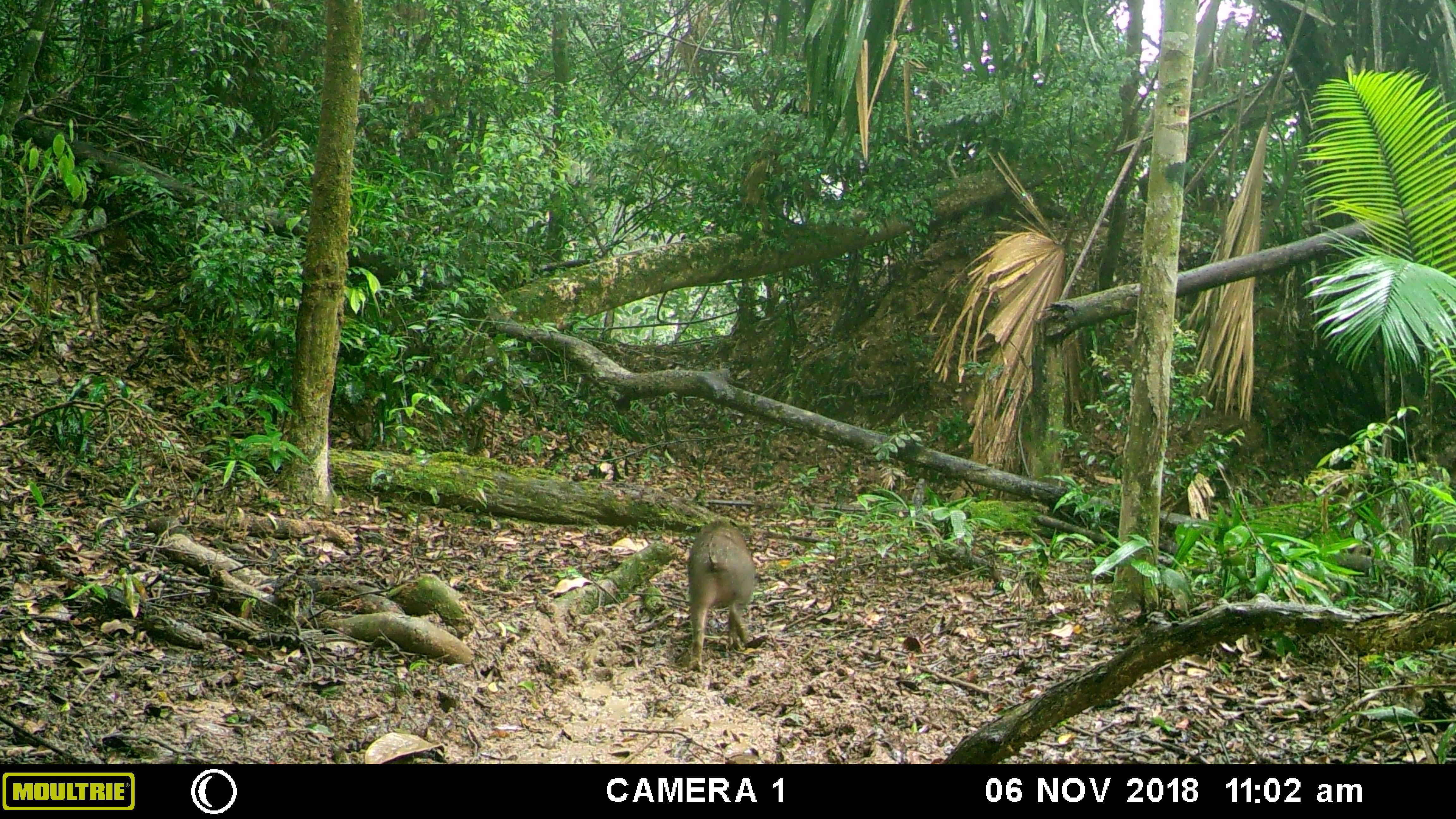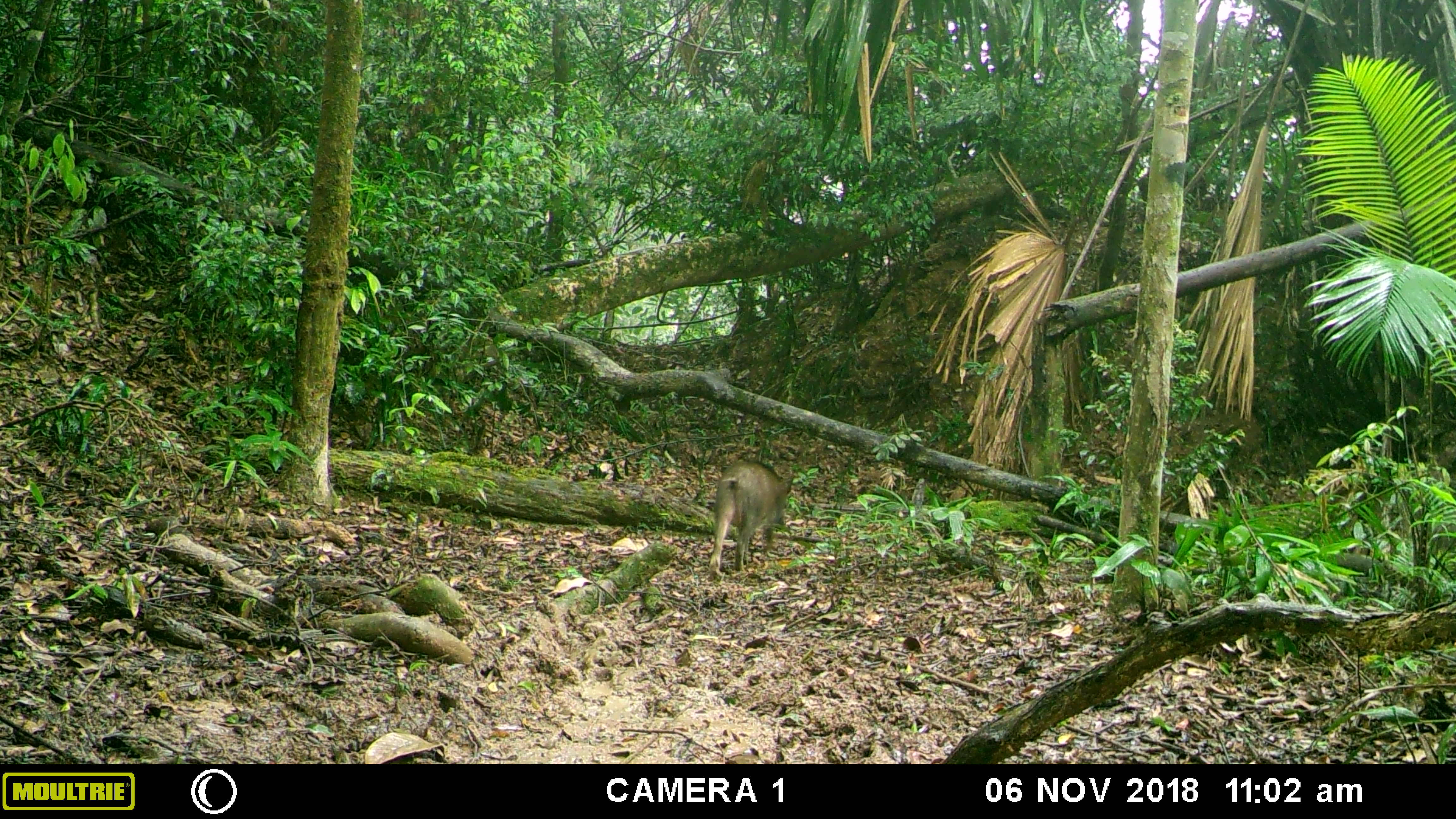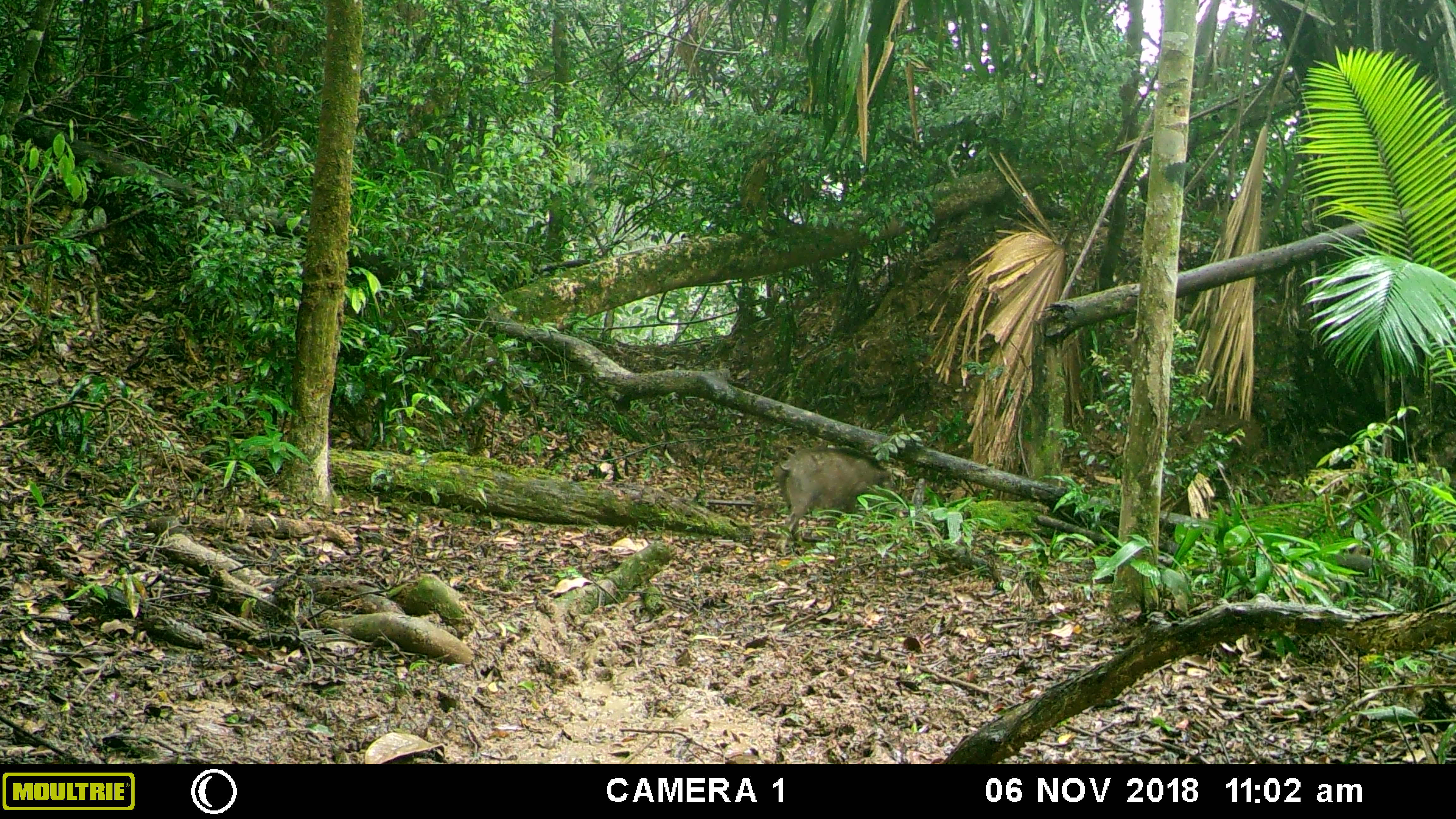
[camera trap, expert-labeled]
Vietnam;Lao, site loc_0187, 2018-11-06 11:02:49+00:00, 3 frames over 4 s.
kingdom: Animalia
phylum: Chordata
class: Mammalia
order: Artiodactyla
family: Suidae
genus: Sus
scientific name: Sus scrofa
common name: eurasian wild pig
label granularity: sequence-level